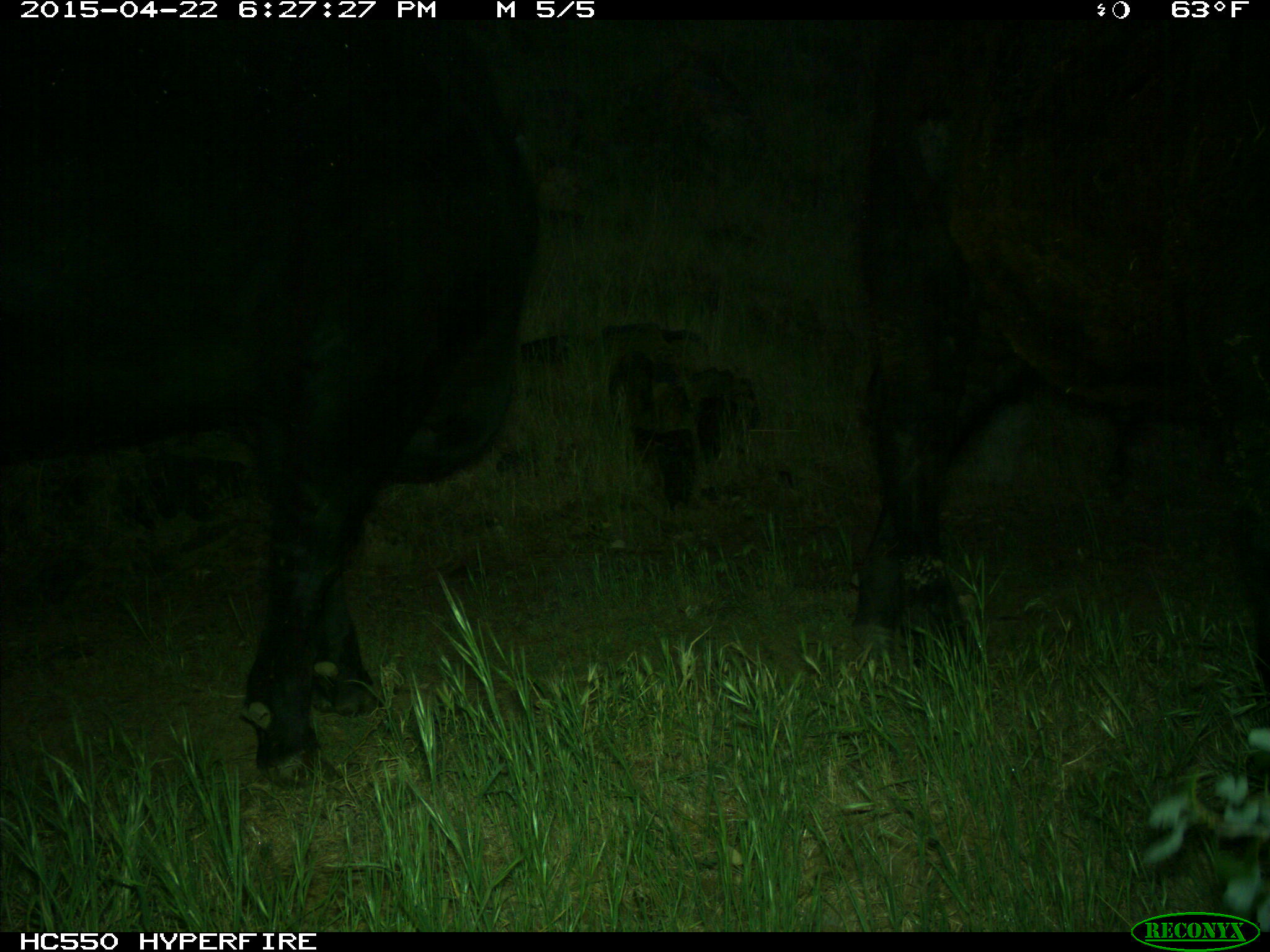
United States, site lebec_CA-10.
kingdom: Animalia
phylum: Chordata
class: Mammalia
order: Artiodactyla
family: Bovidae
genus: Bos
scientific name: Bos taurus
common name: domestic cow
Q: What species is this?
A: Bos taurus (domestic cow).